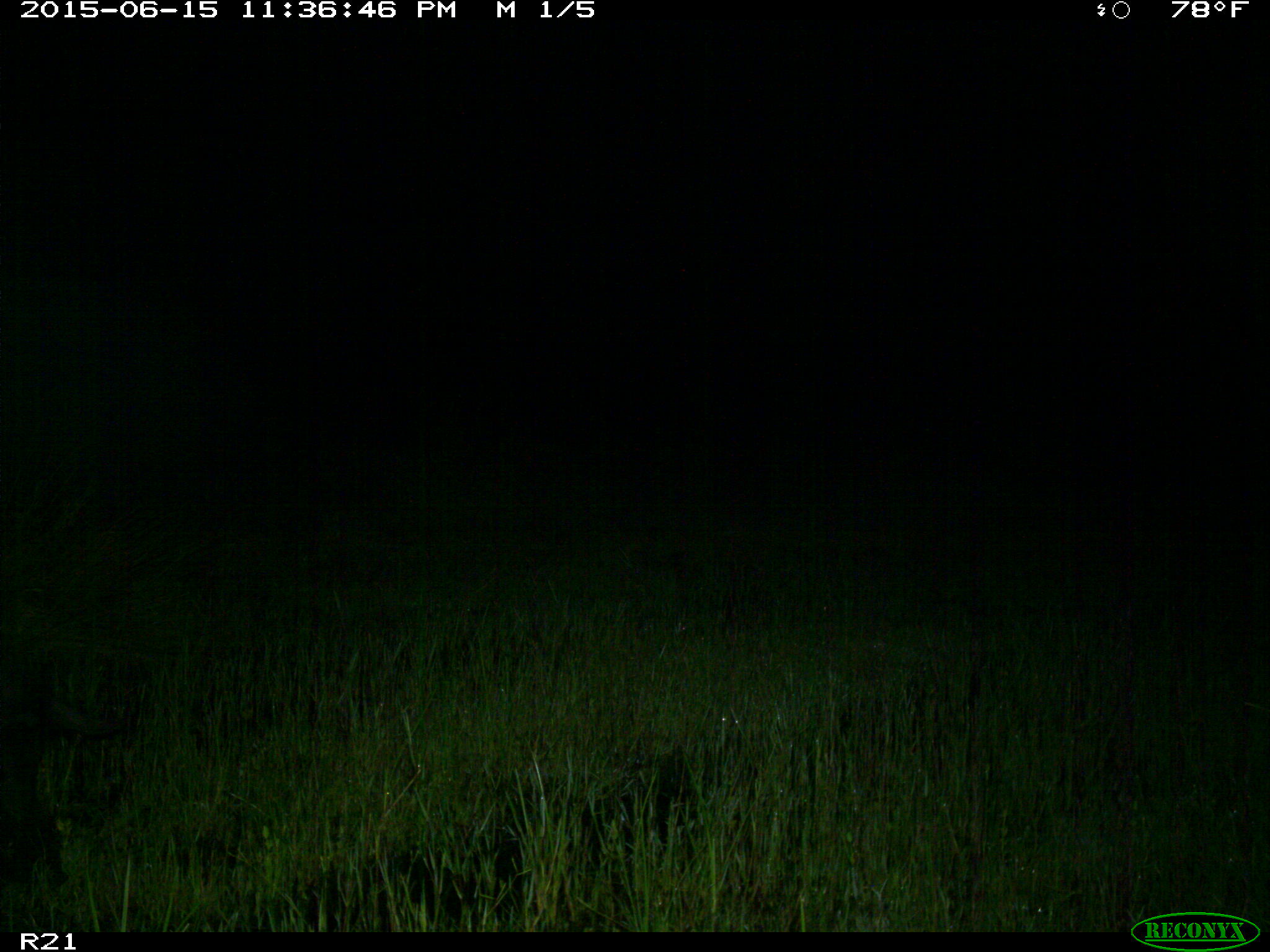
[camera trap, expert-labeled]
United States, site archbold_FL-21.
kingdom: Animalia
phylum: Chordata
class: Mammalia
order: Artiodactyla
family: Suidae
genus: Sus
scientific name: Sus scrofa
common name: wild boar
Sus scrofa (wild boar).